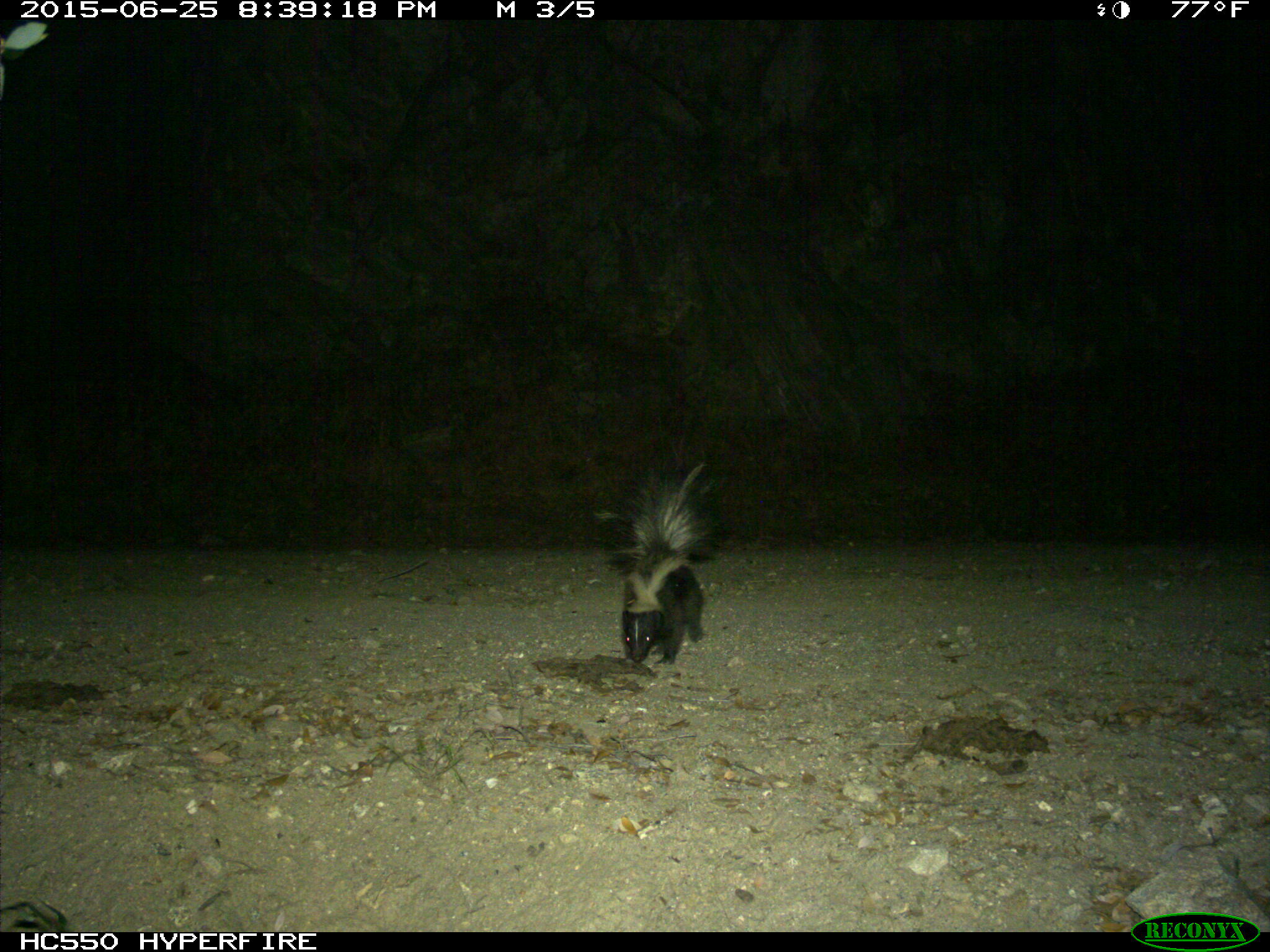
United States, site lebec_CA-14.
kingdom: Animalia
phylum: Chordata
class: Mammalia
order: Carnivora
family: Mephitidae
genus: Mephitis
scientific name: Mephitis mephitis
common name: striped skunk